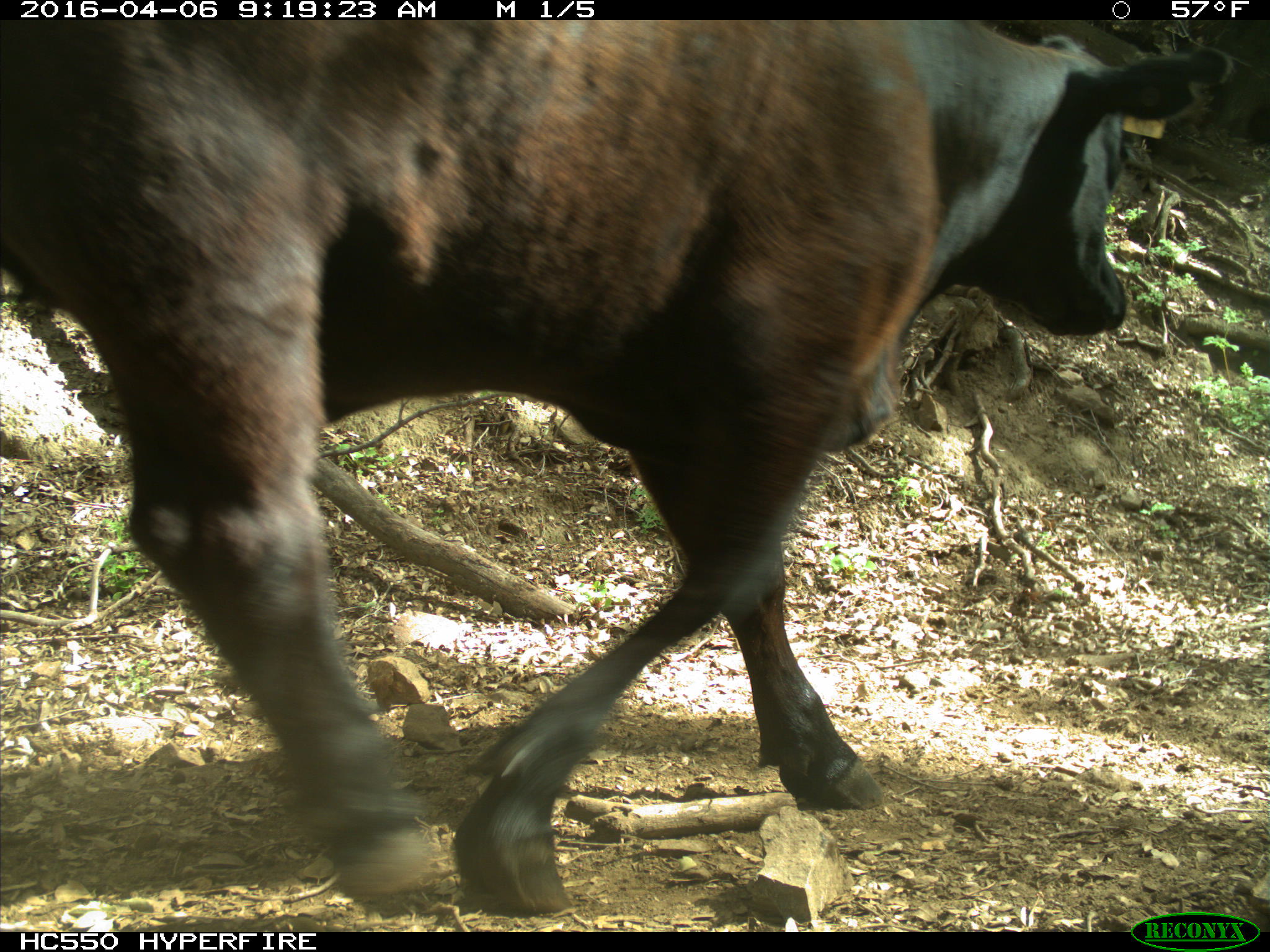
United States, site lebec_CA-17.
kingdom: Animalia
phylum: Chordata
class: Mammalia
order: Artiodactyla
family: Bovidae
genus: Bos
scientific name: Bos taurus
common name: domestic cow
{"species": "Bos taurus (domestic cow)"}